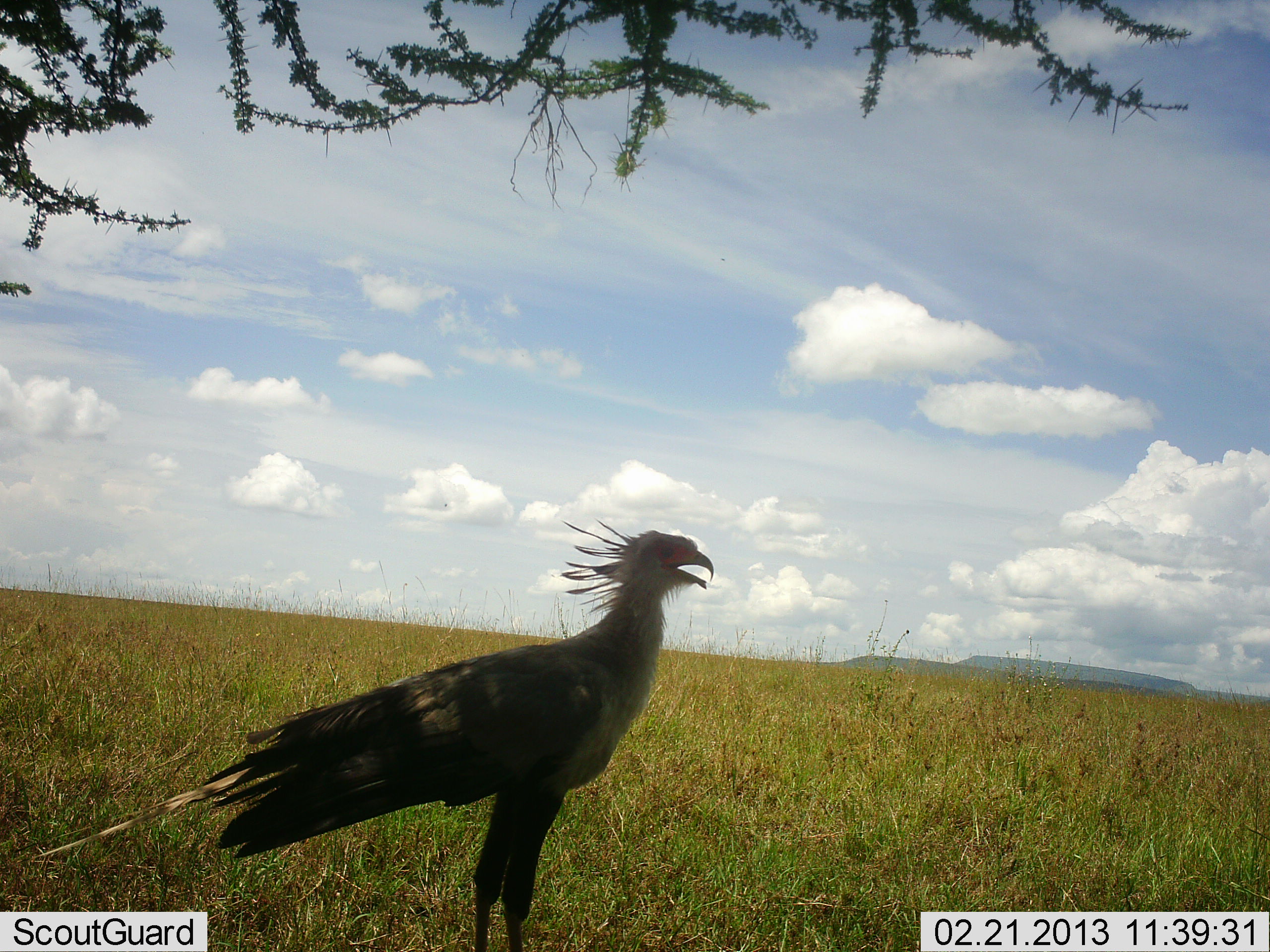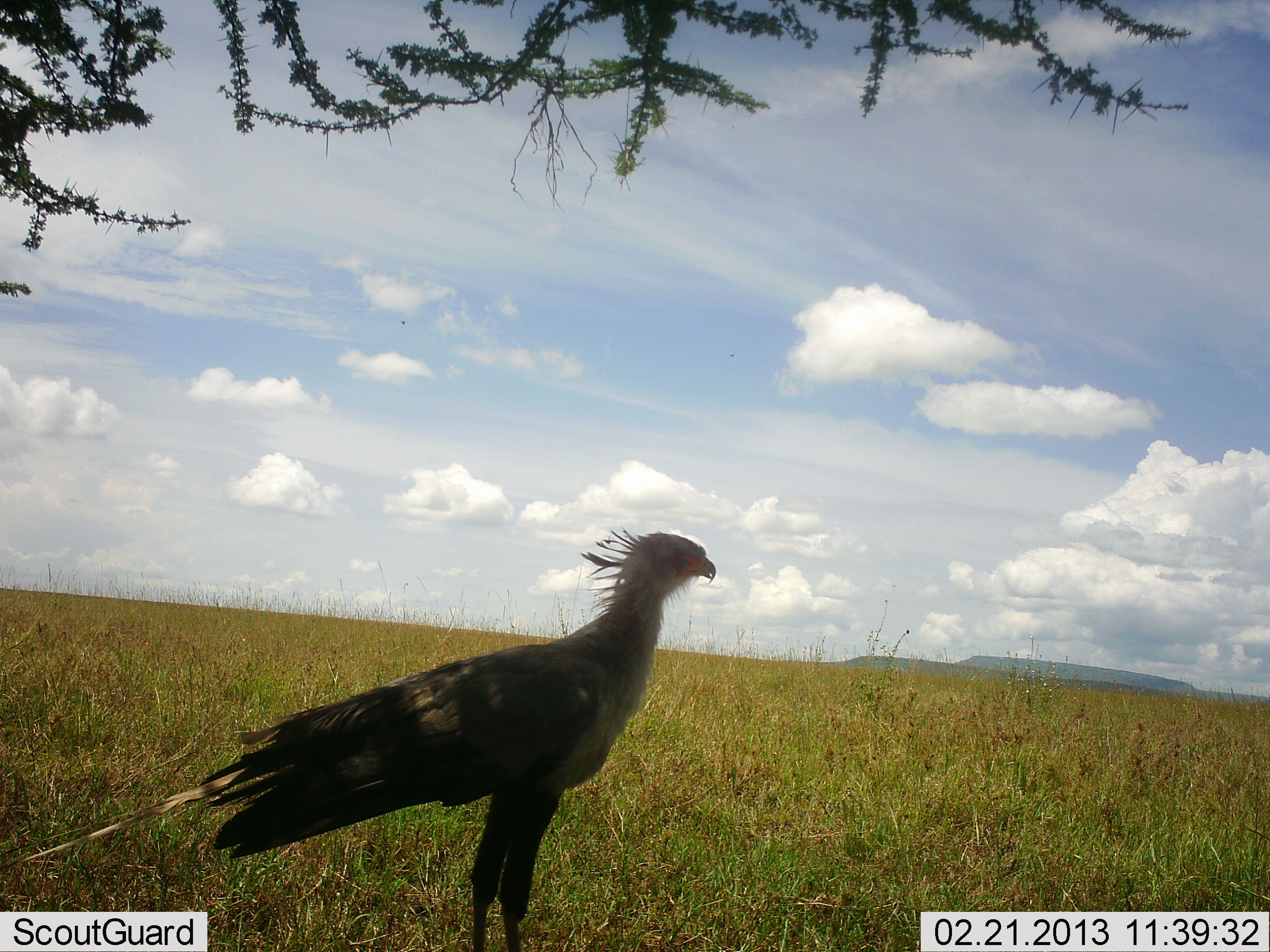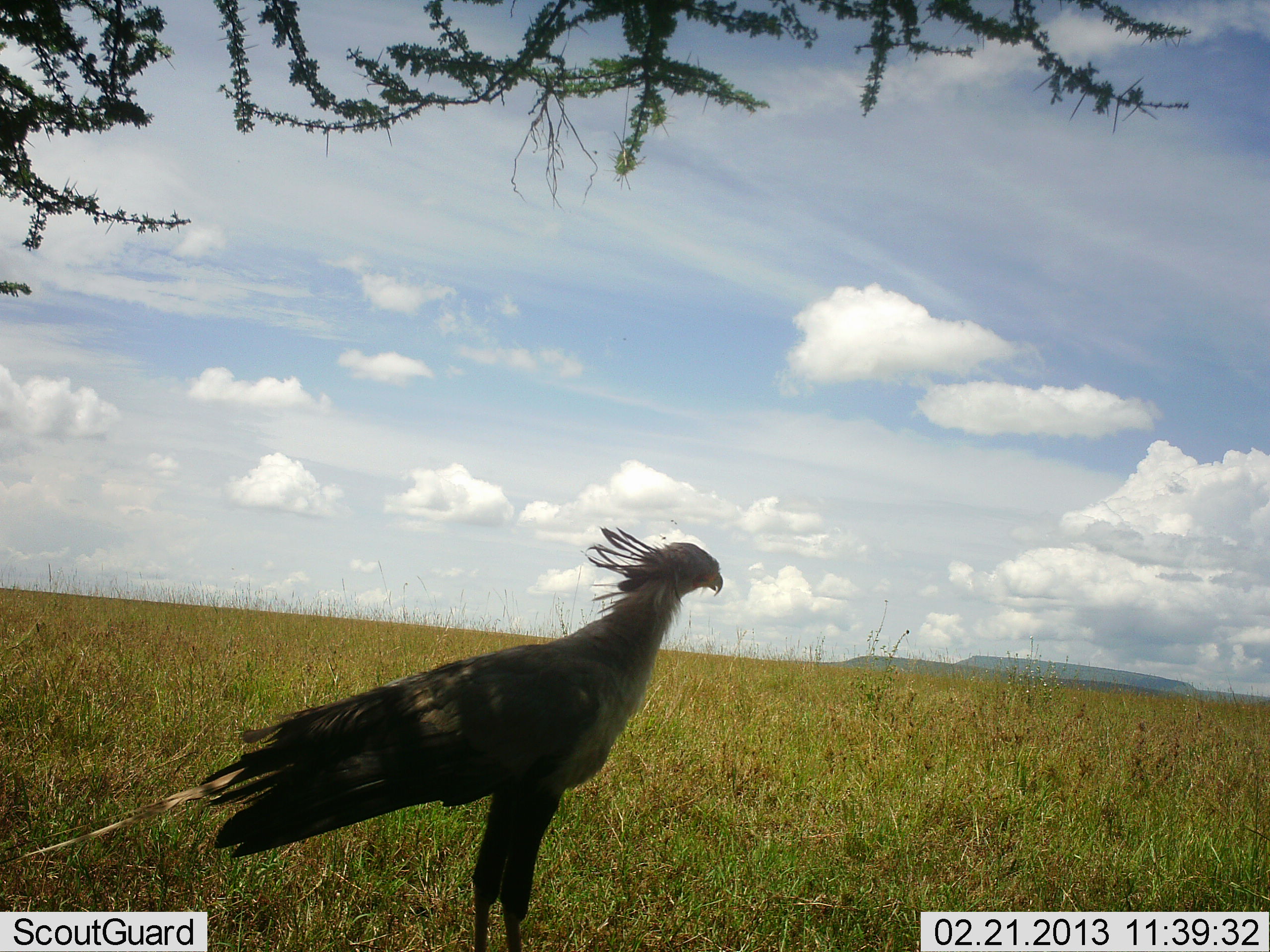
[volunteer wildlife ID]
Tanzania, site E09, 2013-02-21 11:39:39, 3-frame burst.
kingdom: Animalia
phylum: Chordata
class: Aves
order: Accipitriformes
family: Sagittariidae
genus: Sagittarius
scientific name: Sagittarius serpentarius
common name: secretary bird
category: secretarybird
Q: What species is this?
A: Secretarybird (secretary bird) (Sagittarius serpentarius).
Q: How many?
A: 1.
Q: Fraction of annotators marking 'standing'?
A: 95%.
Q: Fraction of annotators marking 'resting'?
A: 5%.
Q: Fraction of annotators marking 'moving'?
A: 0%.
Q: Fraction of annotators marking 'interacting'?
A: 9%.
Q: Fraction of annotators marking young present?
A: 0%.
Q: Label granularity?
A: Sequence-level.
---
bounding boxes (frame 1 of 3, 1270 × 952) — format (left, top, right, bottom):
animal: (26, 518, 722, 952)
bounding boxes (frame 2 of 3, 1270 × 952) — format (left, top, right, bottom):
animal: (0, 521, 722, 952)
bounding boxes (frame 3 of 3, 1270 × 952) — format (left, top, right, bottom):
animal: (0, 527, 733, 952)